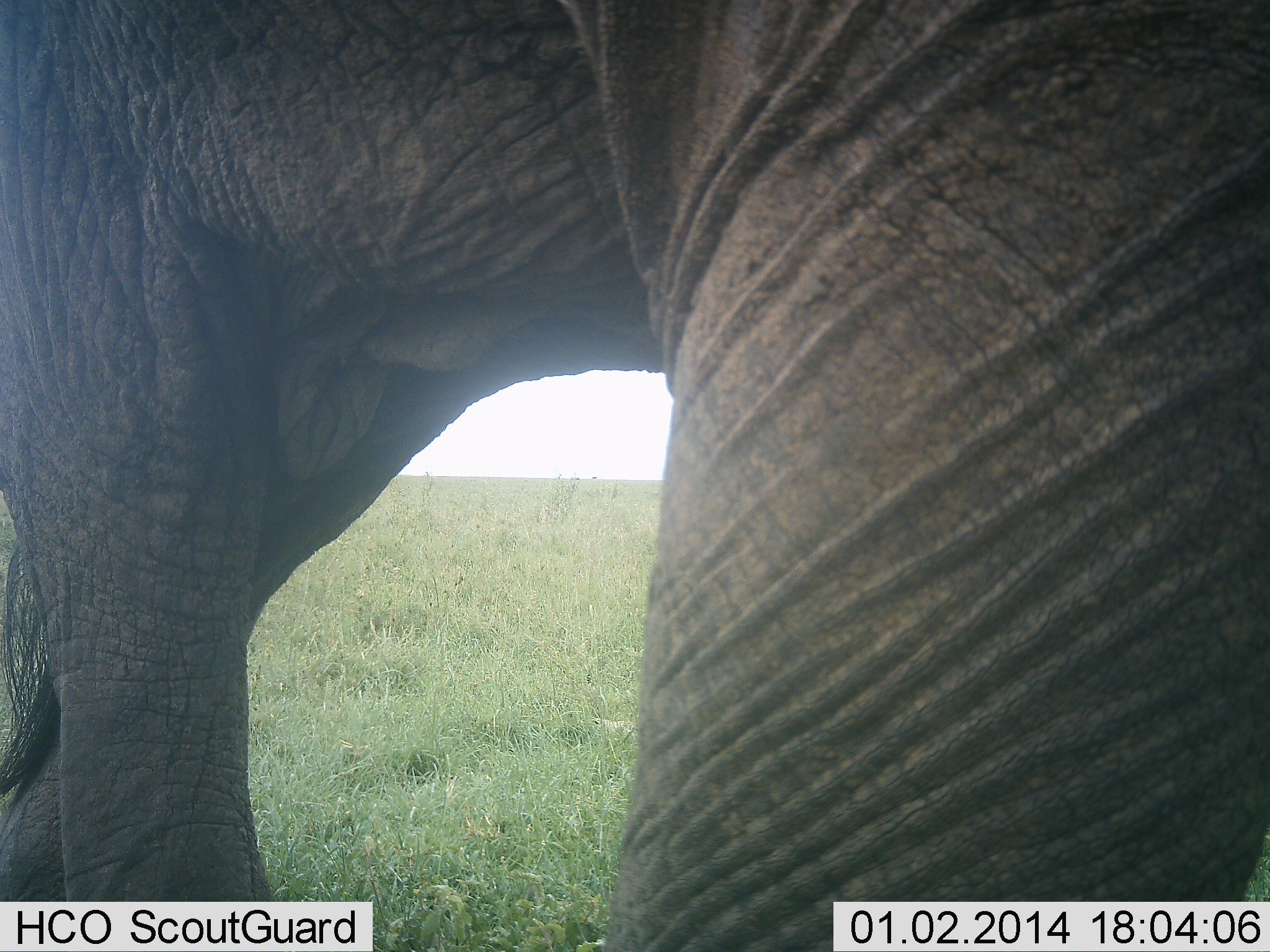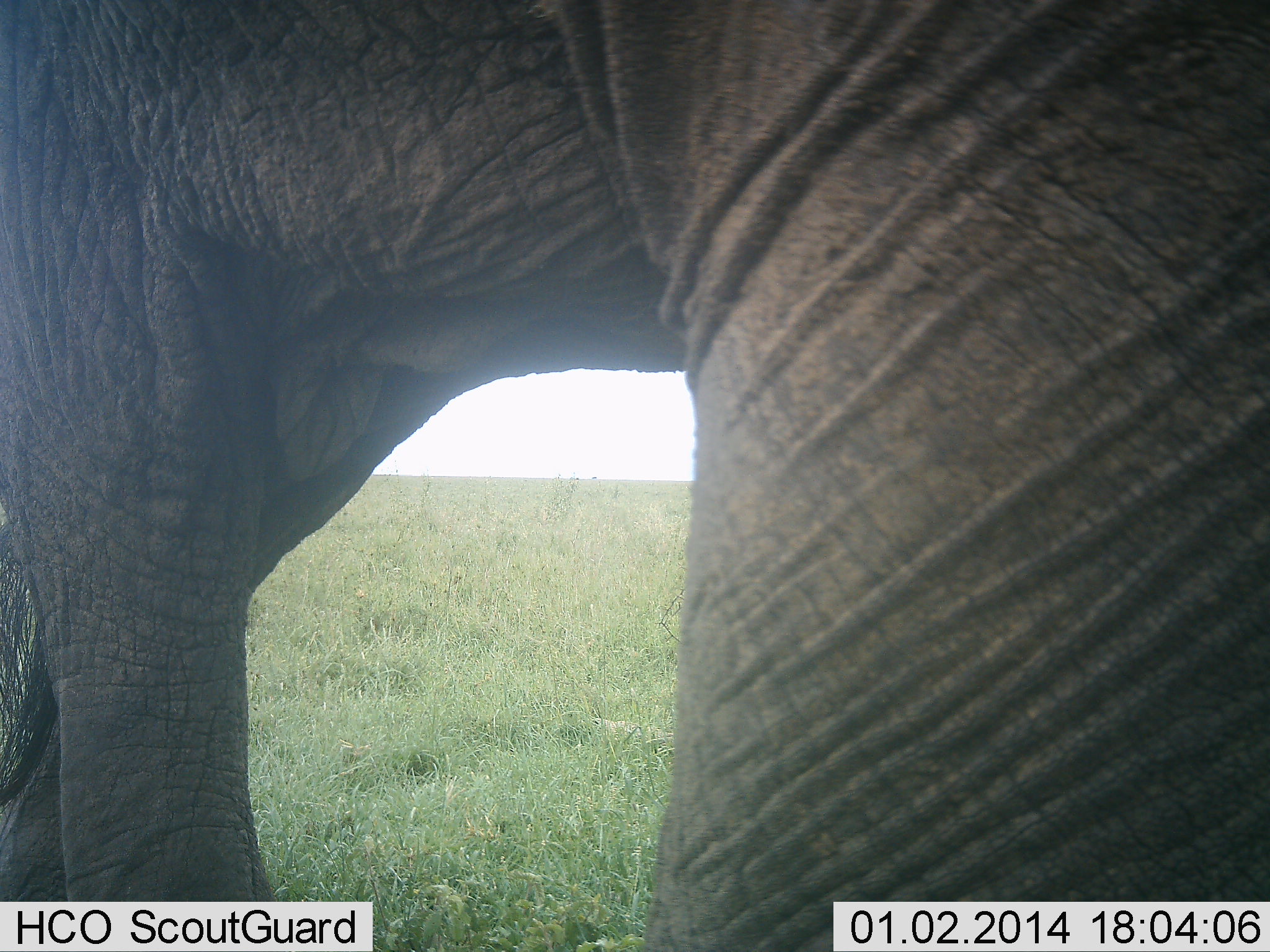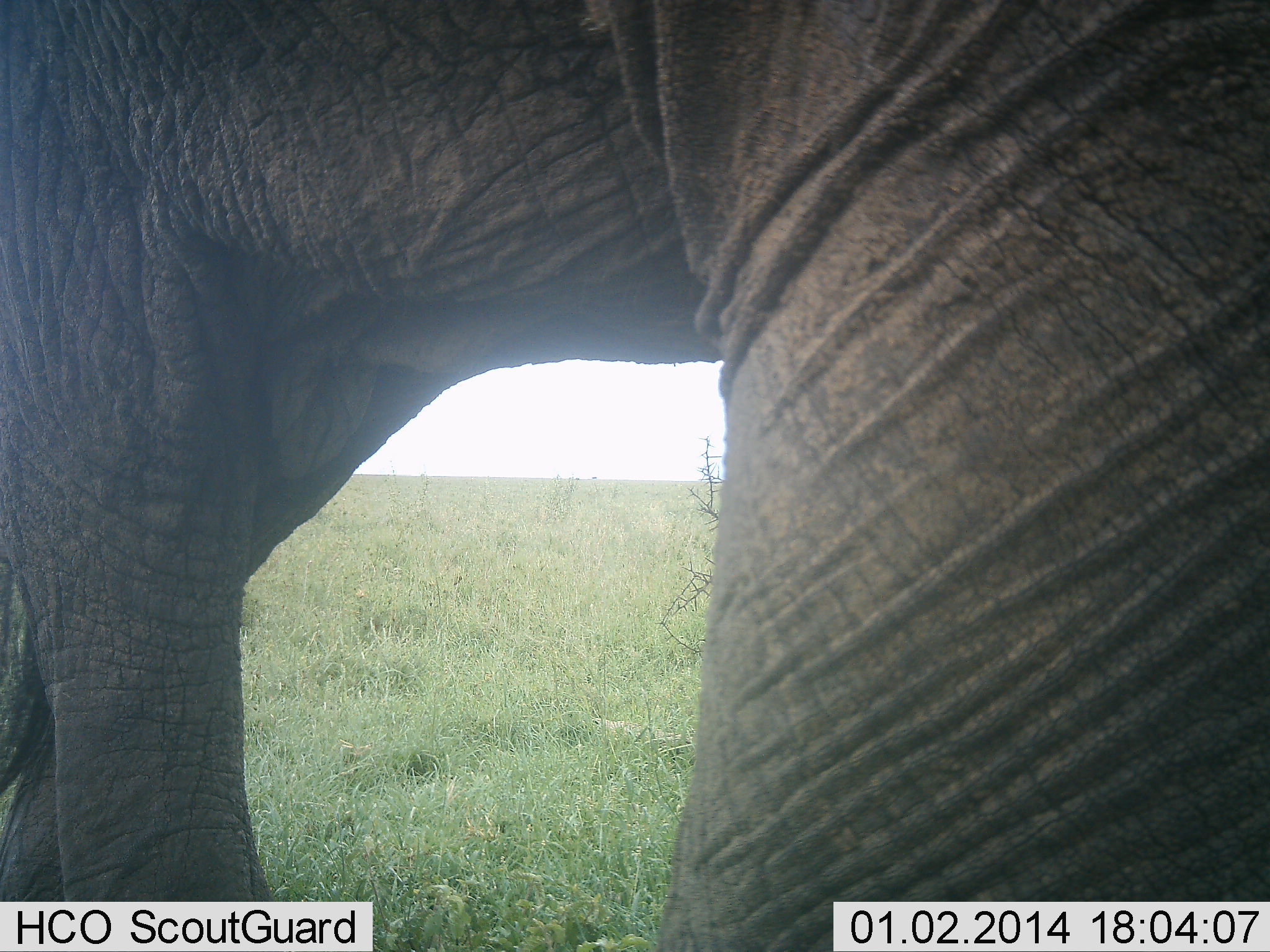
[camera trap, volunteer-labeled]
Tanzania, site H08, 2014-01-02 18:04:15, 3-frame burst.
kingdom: Animalia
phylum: Chordata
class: Mammalia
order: Proboscidea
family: Elephantidae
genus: Loxodonta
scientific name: Loxodonta africana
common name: african bush elephant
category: elephant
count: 1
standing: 90%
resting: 0%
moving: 10%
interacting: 0%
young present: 0%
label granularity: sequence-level